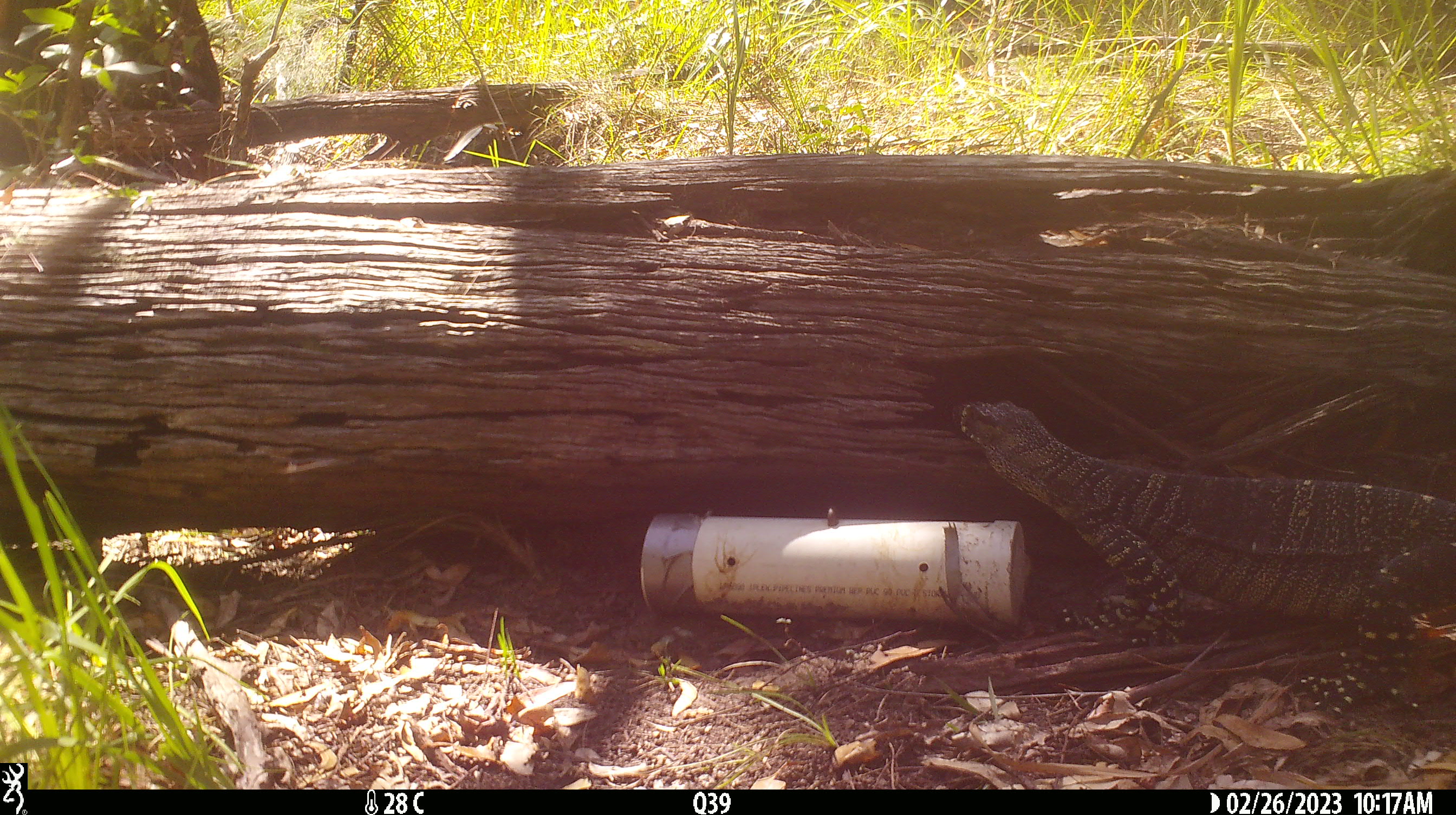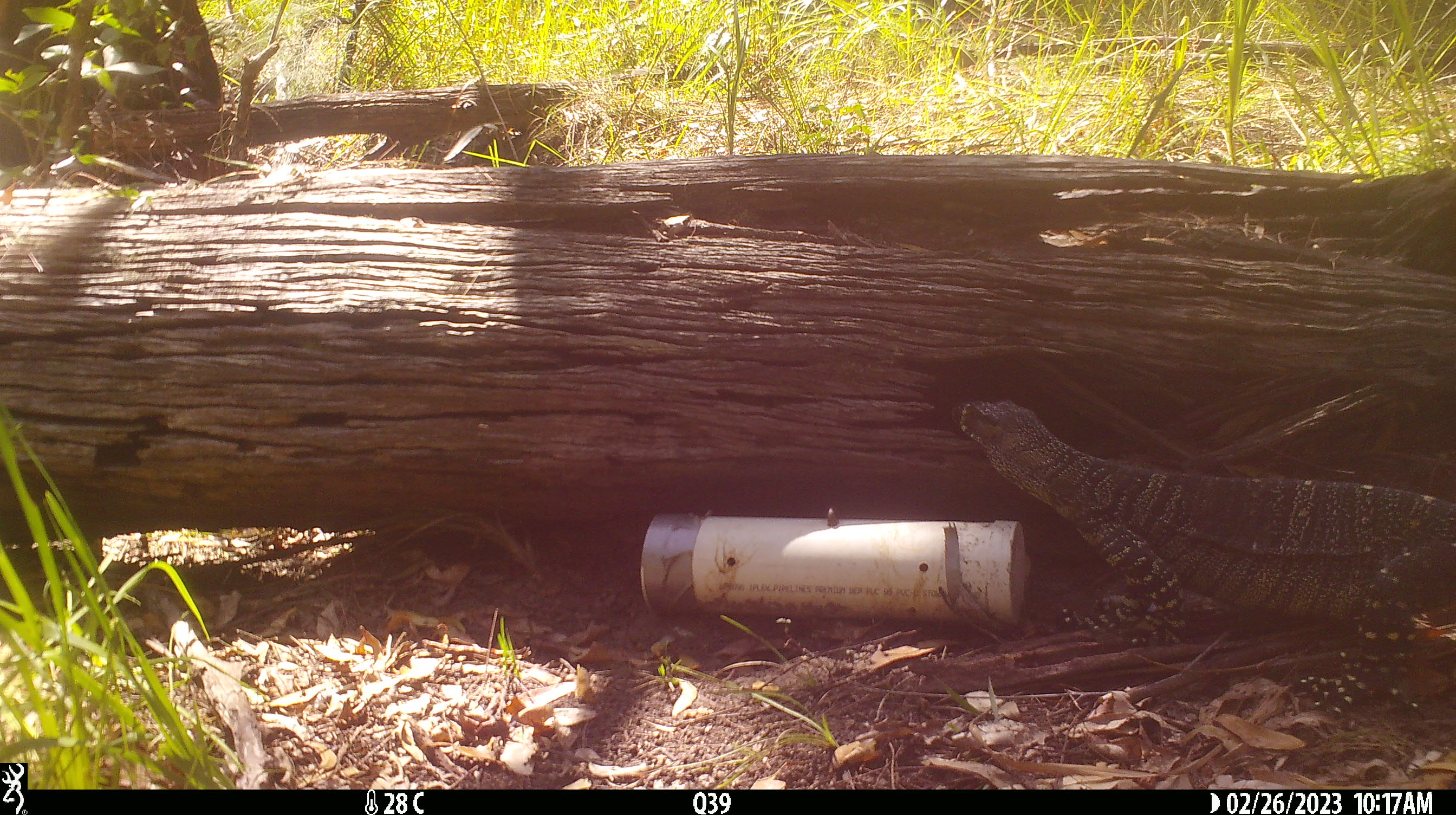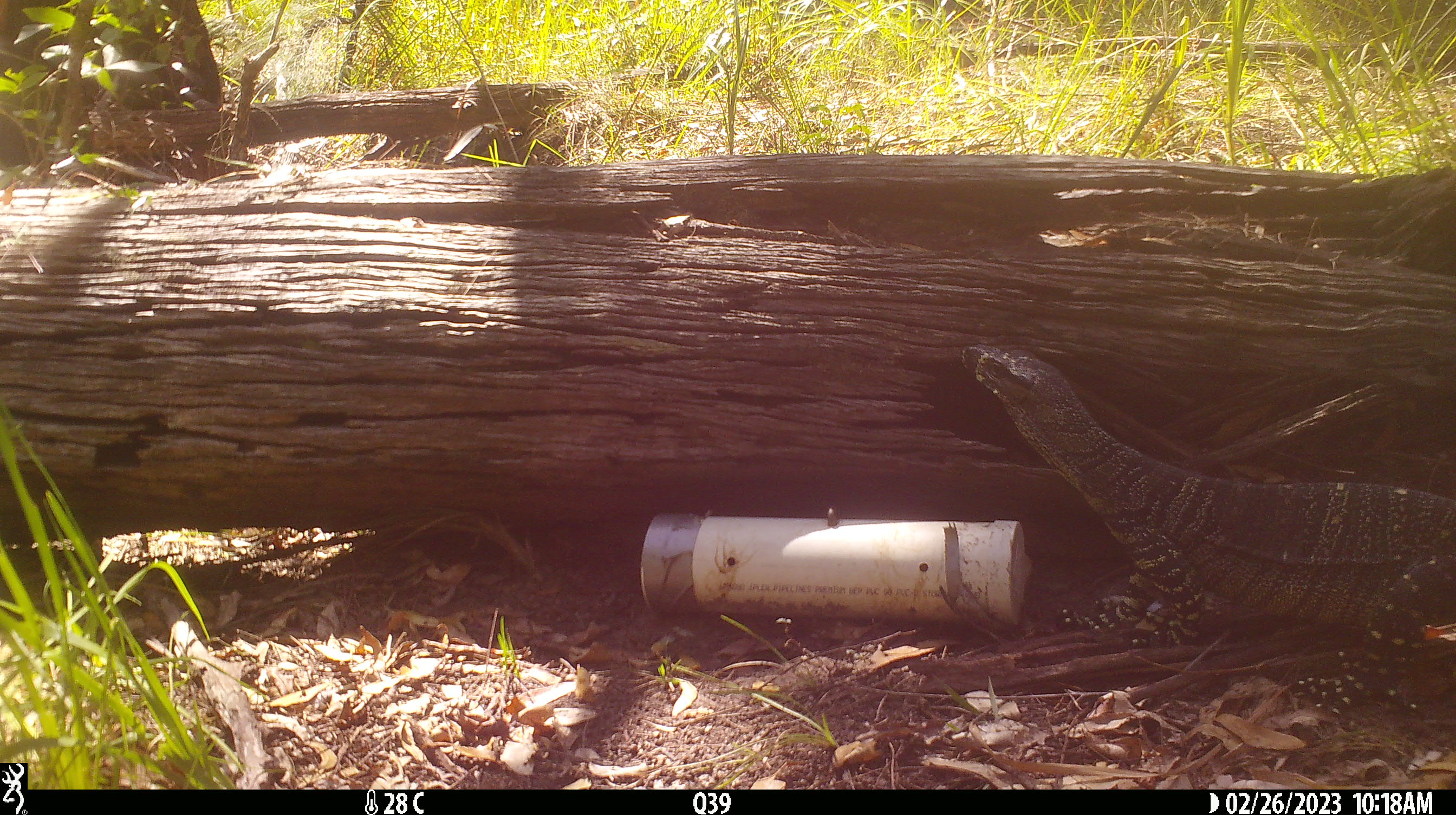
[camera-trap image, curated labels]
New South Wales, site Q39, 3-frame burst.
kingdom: Animalia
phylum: Chordata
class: Reptilia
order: Squamata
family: Varanidae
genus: Varanus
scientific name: Varanus varius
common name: lace monitor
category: goanna